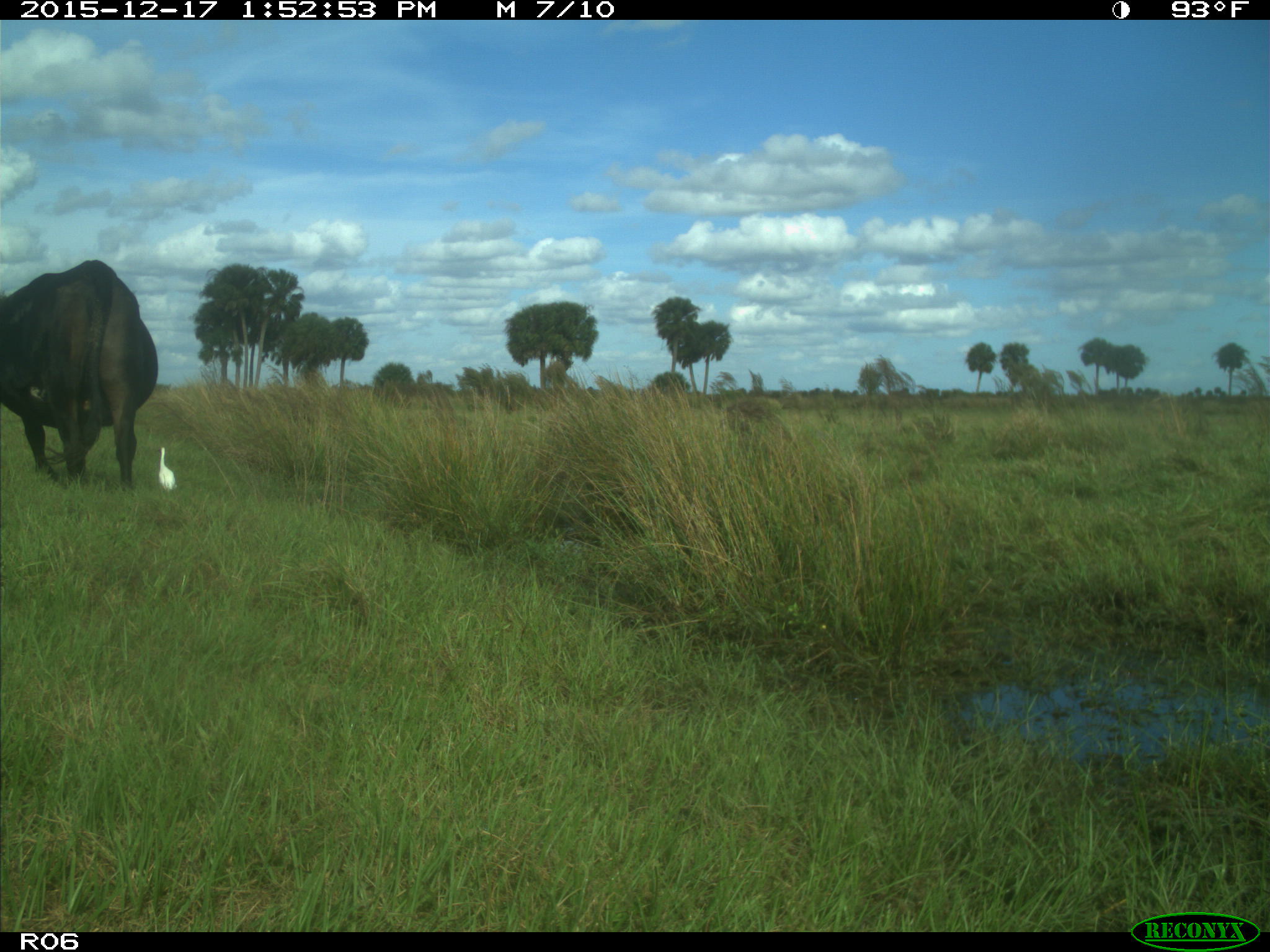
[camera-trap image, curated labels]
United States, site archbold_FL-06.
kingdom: Animalia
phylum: Chordata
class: Mammalia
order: Artiodactyla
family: Bovidae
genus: Bos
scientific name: Bos taurus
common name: domestic cow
Bos taurus (domestic cow).